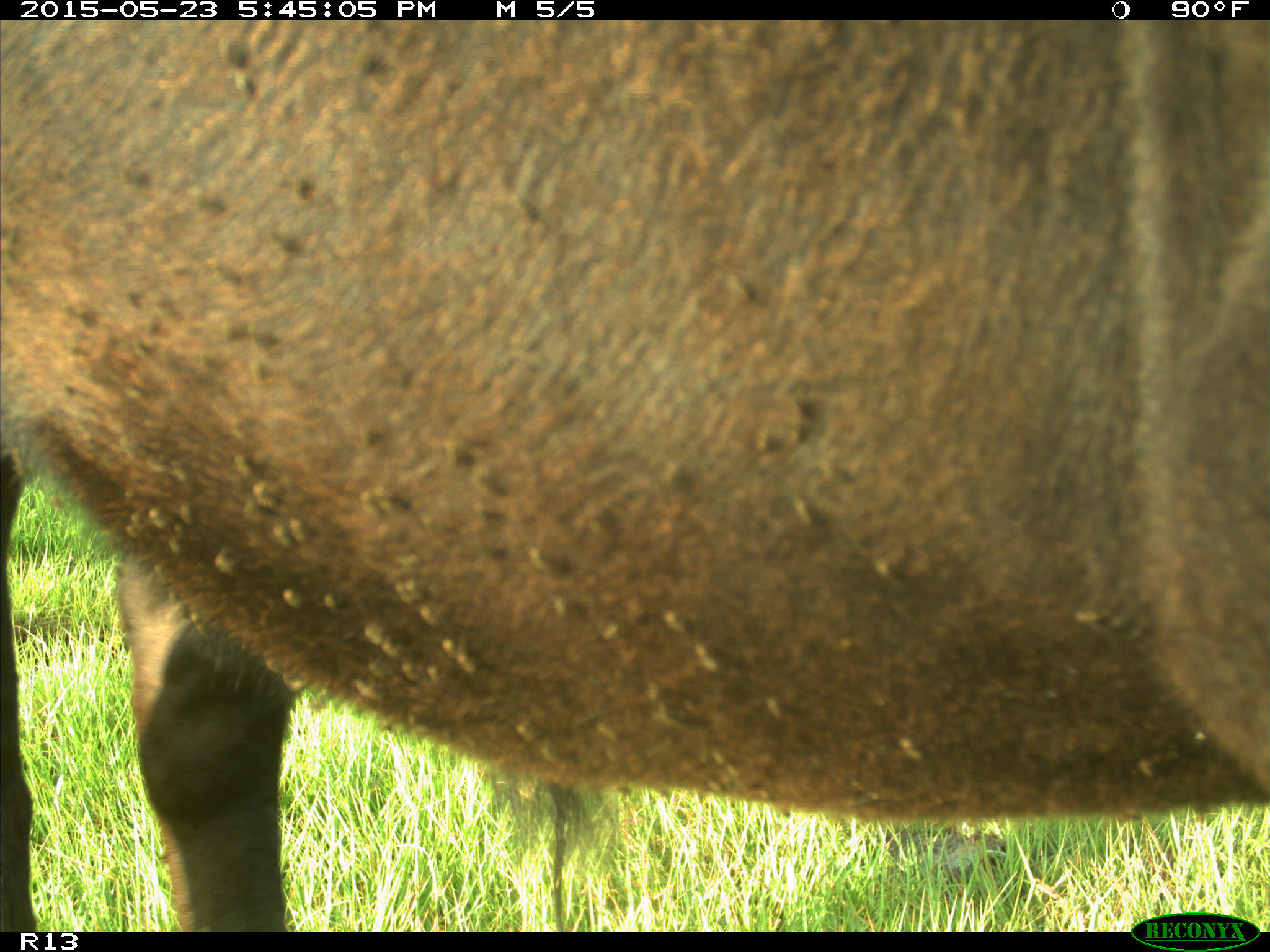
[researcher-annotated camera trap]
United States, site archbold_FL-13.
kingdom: Animalia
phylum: Chordata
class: Mammalia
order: Artiodactyla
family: Bovidae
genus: Bos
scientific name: Bos taurus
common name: domestic cow